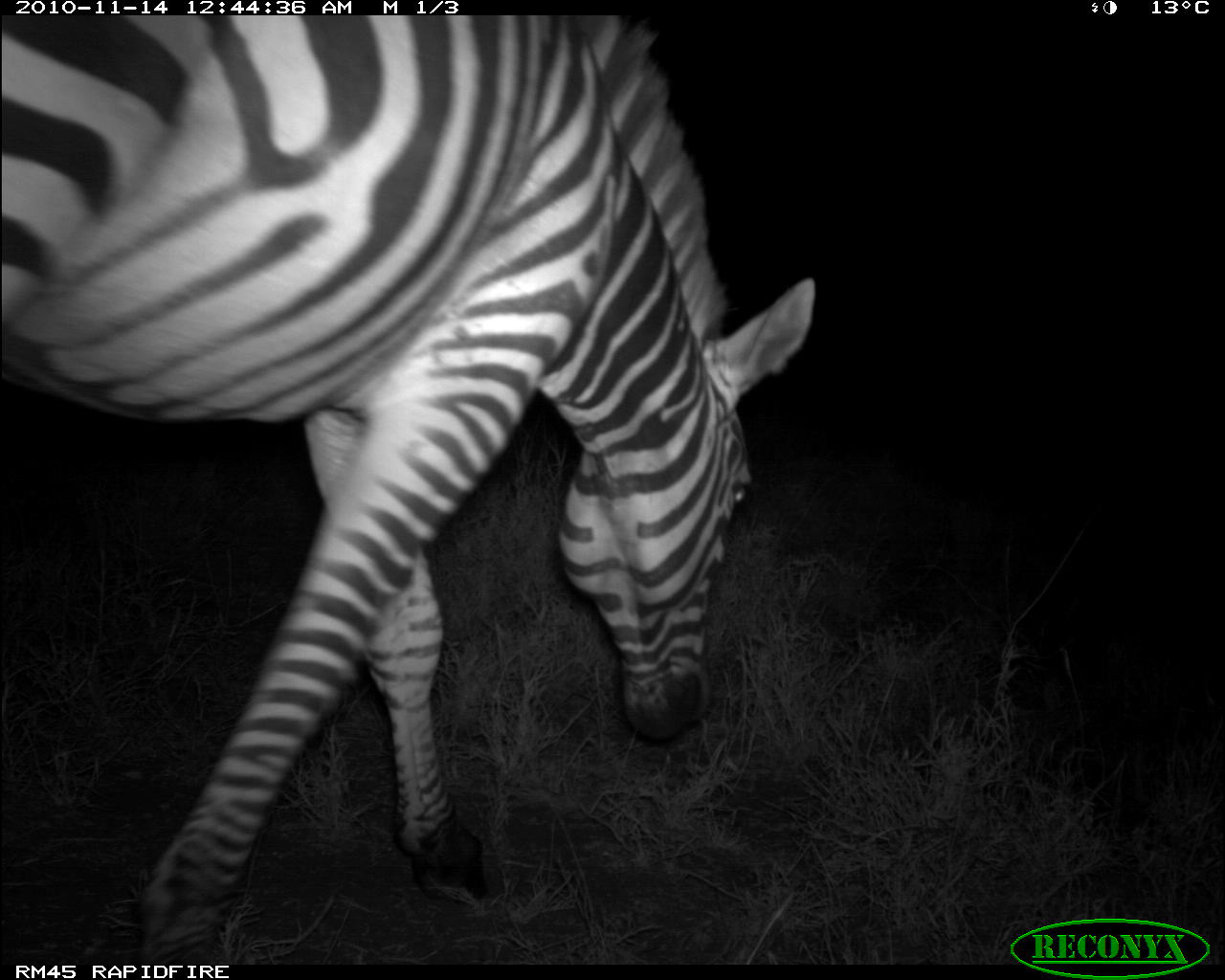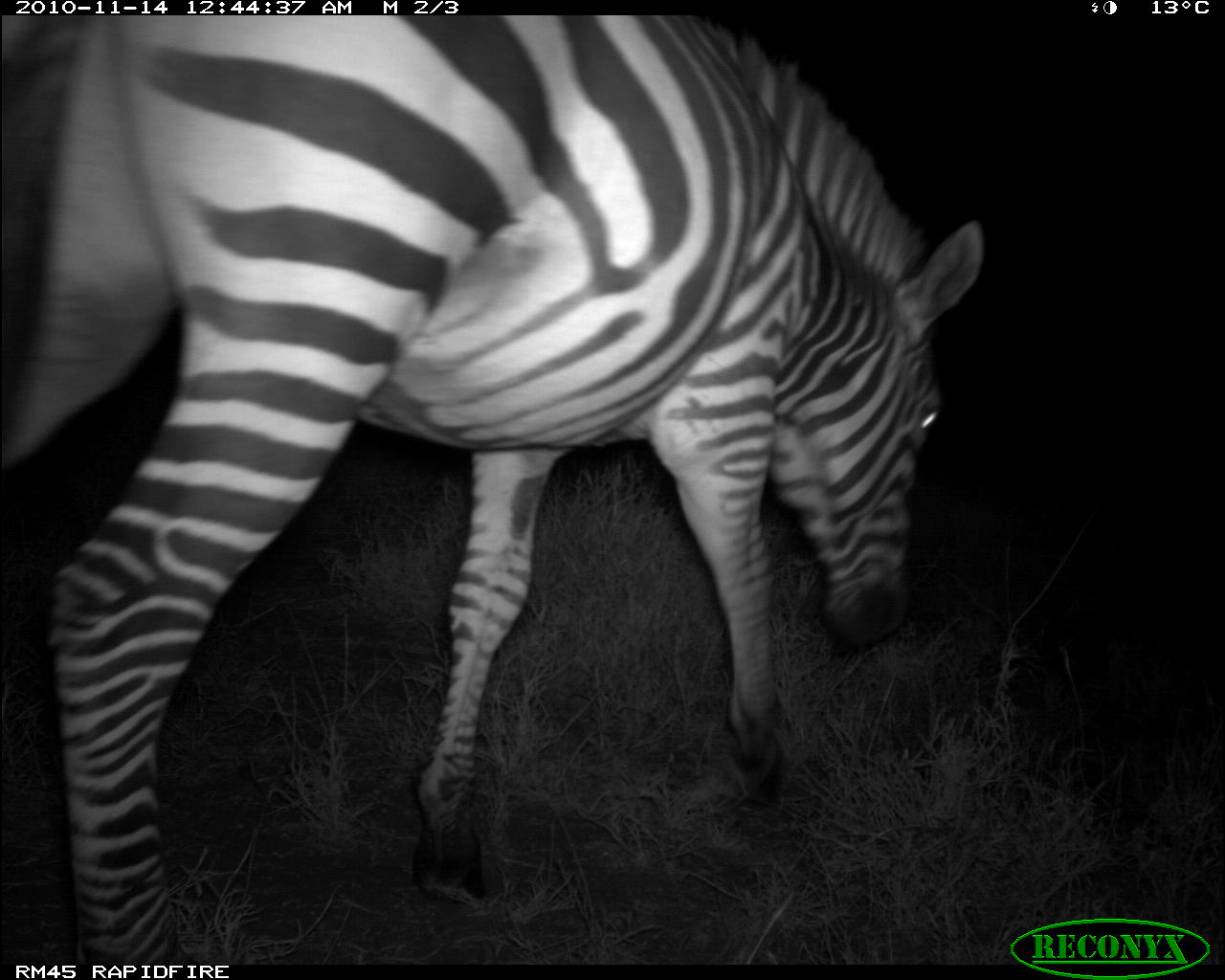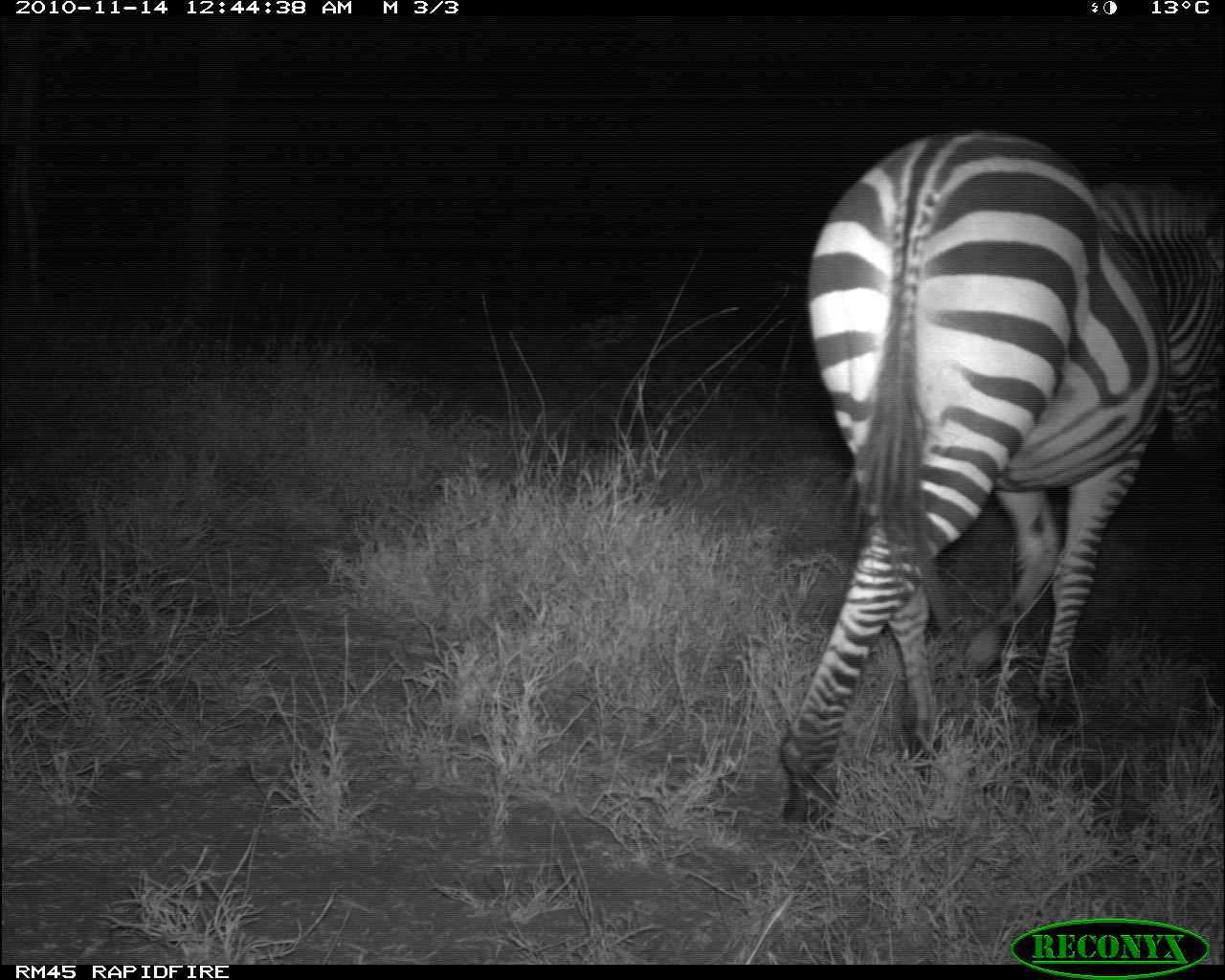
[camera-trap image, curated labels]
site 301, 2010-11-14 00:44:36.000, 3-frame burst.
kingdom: Animalia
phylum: Chordata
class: Mammalia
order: Perissodactyla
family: Equidae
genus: Equus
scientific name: Equus quagga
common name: plains zebra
Equus quagga (plains zebra), count 1.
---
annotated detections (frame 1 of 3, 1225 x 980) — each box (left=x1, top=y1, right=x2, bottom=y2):
equus quagga: (left=0, top=14, right=814, bottom=963)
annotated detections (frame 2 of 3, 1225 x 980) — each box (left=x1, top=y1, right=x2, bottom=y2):
equus quagga: (left=0, top=15, right=987, bottom=964)